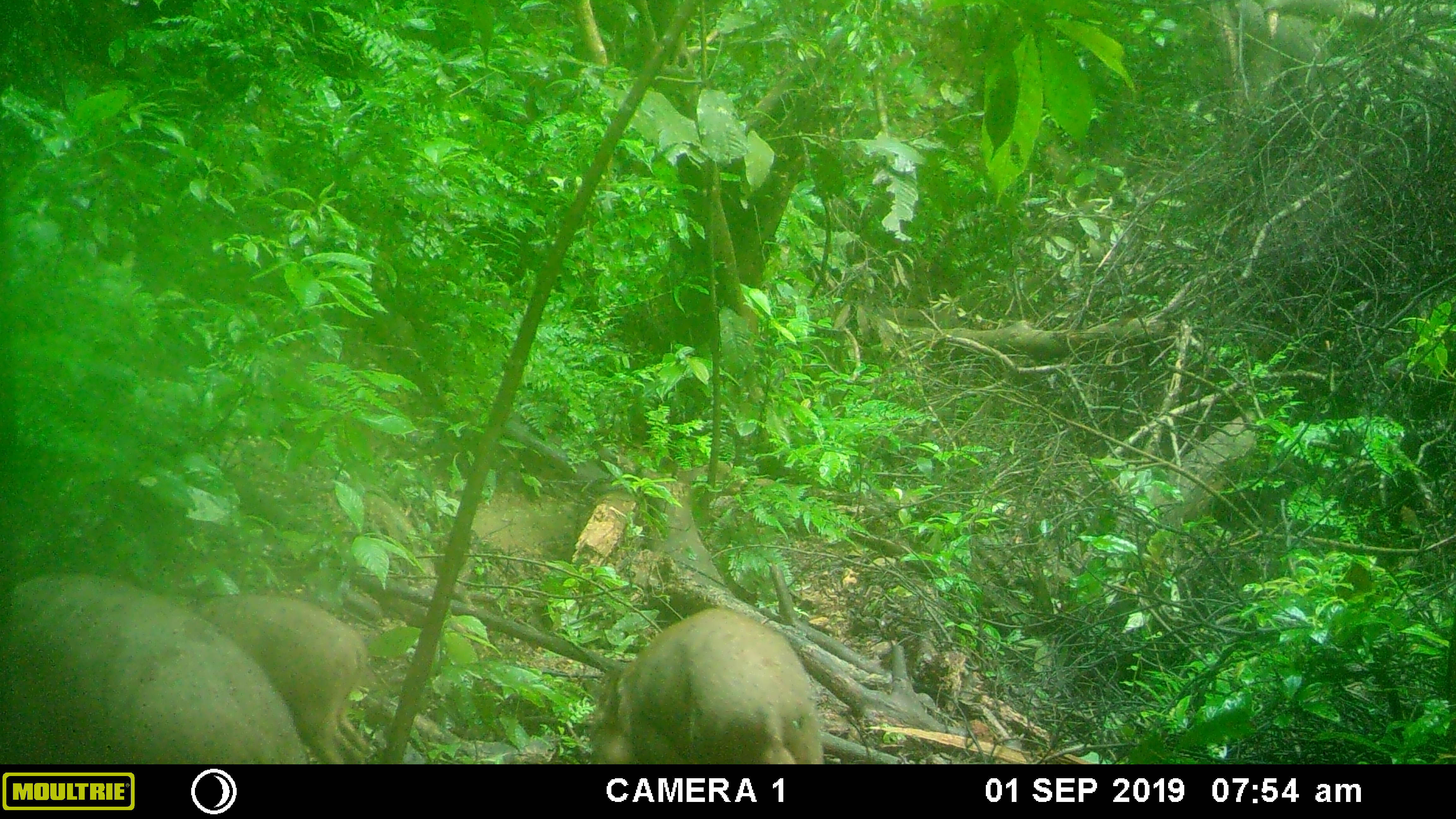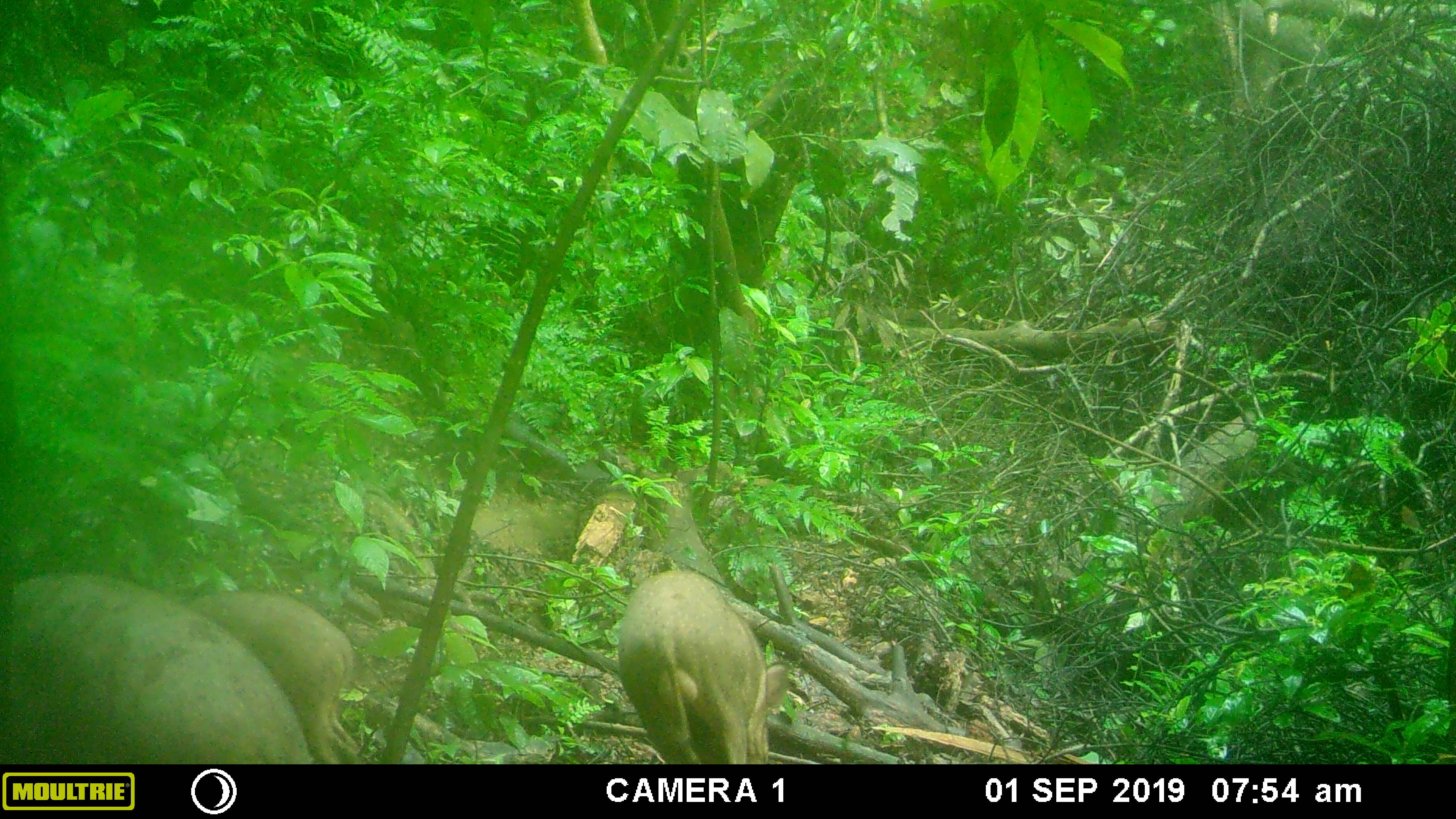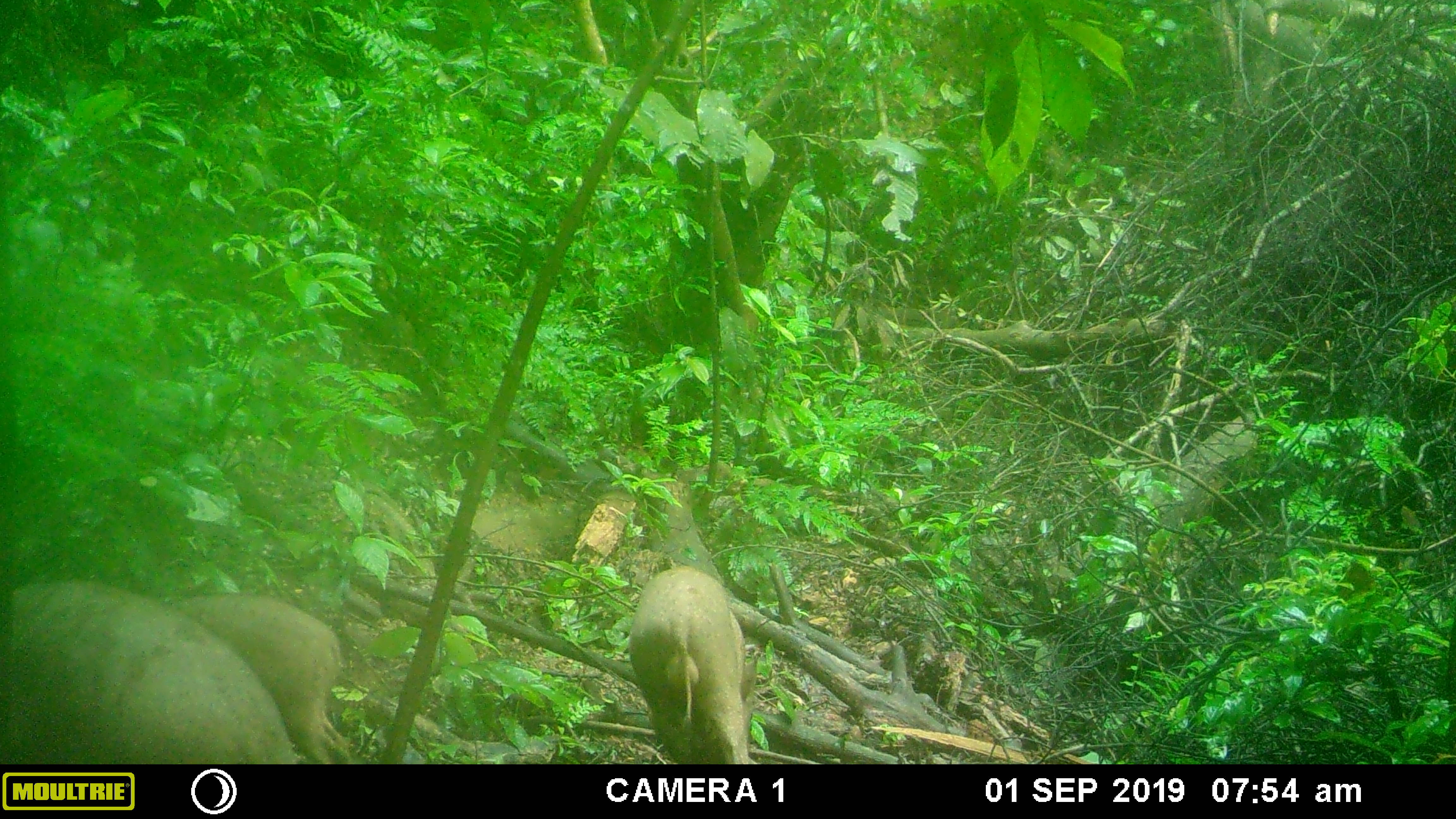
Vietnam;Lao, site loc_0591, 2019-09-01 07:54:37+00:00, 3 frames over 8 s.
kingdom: Animalia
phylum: Chordata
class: Mammalia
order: Artiodactyla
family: Suidae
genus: Sus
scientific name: Sus scrofa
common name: eurasian wild pig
Eurasian wild pig (Sus scrofa). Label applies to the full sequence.